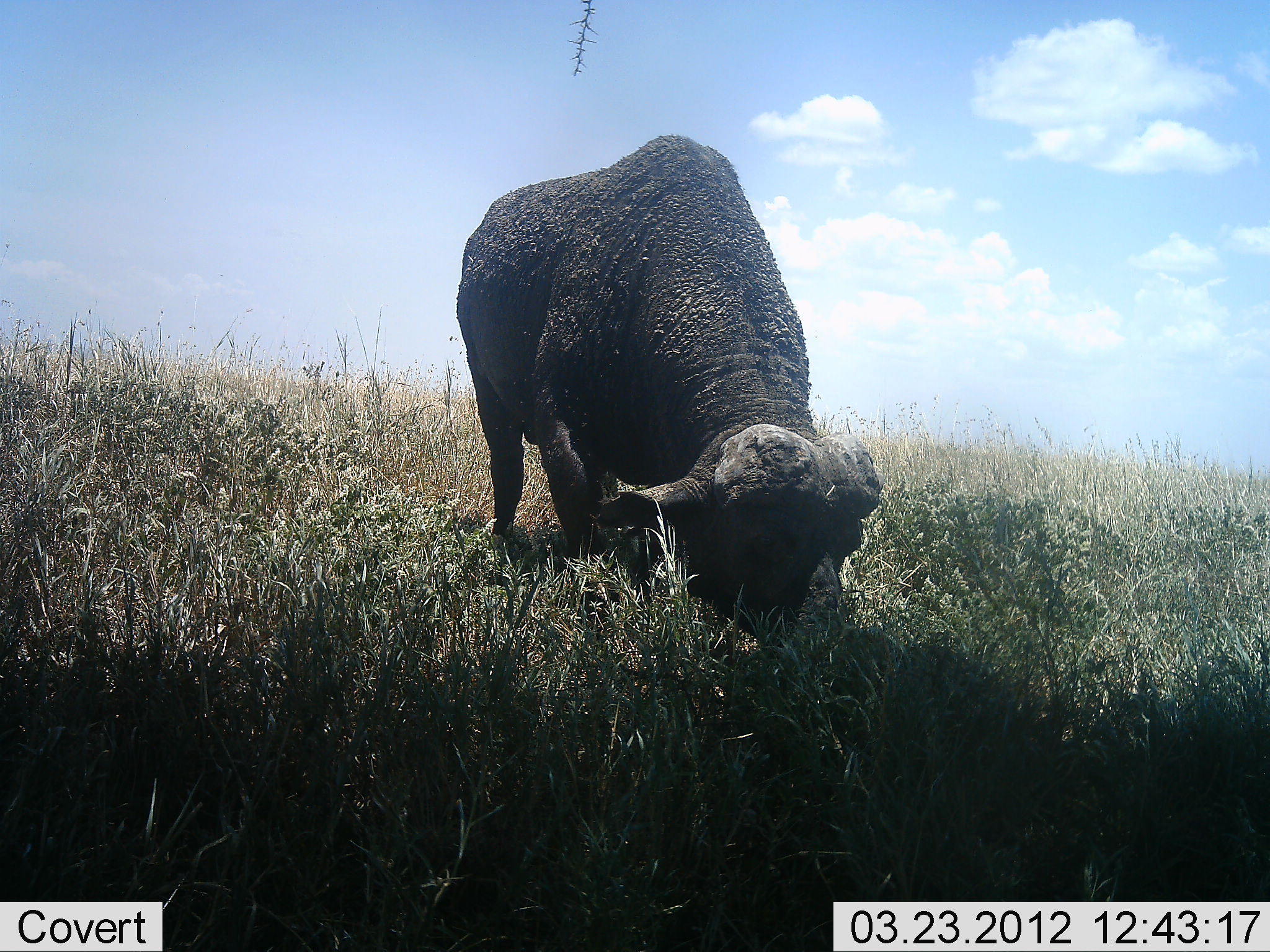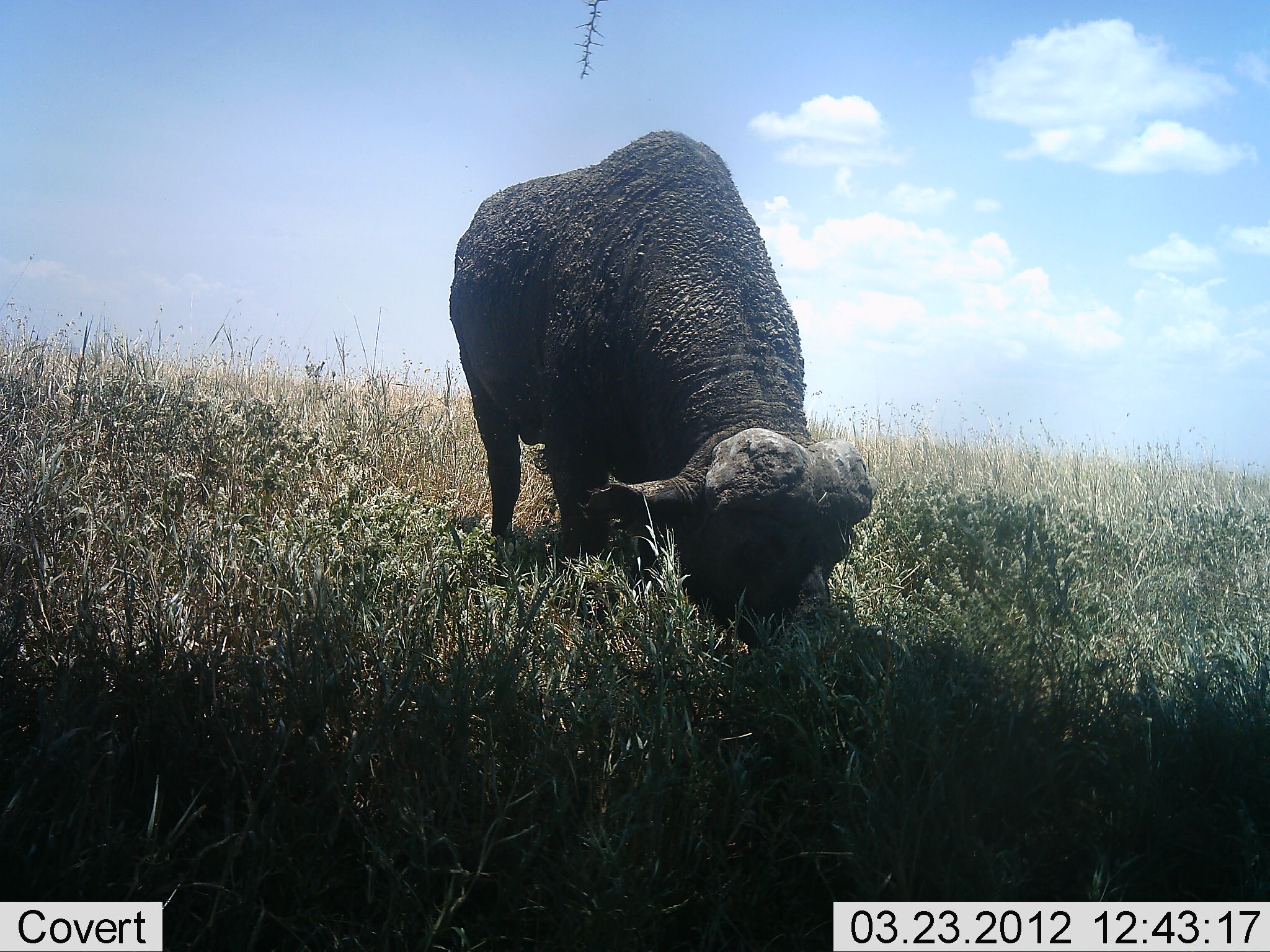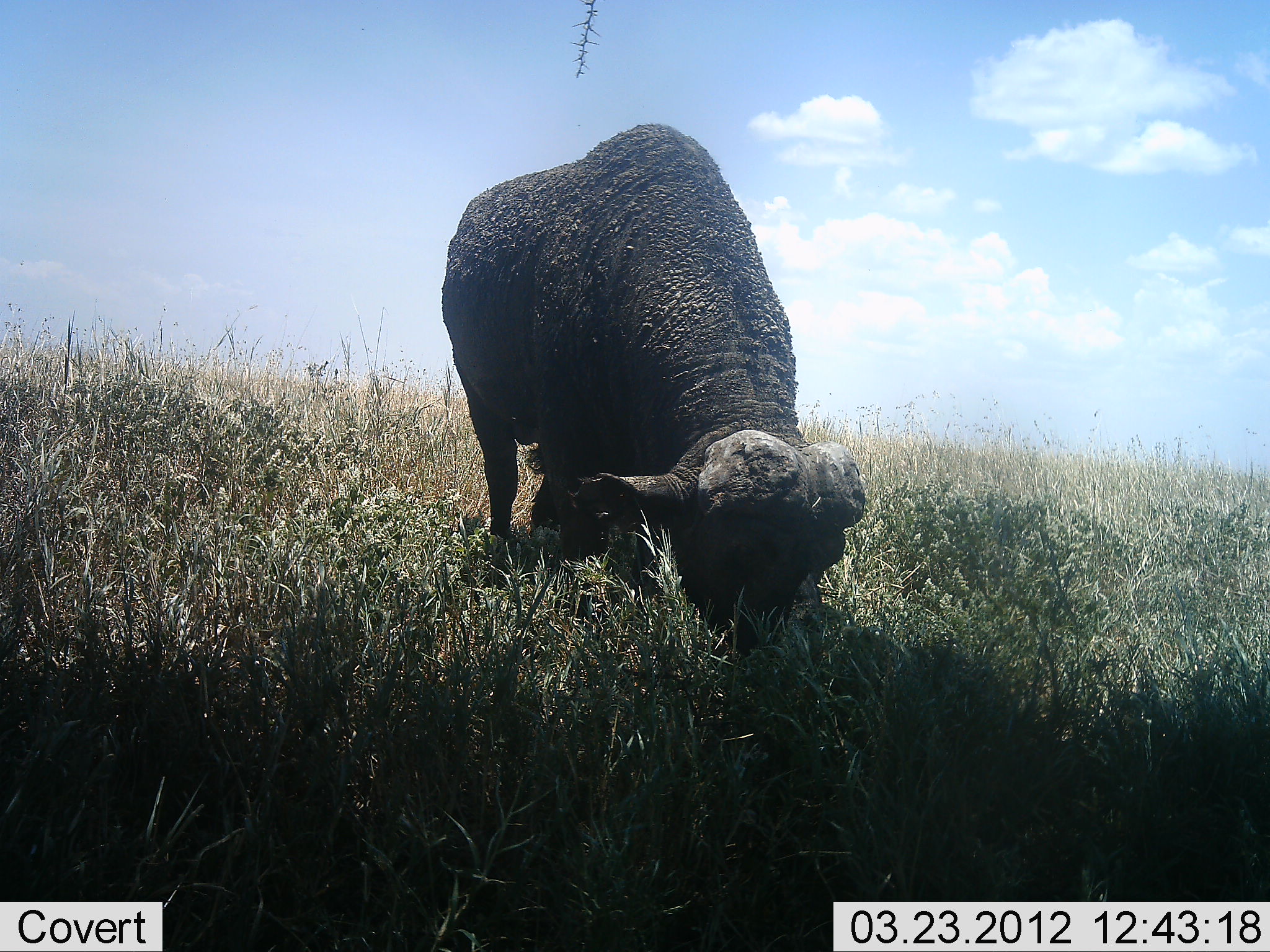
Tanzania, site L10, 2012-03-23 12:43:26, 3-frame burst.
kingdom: Animalia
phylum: Chordata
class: Mammalia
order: Artiodactyla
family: Bovidae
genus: Syncerus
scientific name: Syncerus caffer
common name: cape buffalo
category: buffalo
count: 1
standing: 44%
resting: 0%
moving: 0%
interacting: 0%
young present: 0%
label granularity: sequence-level